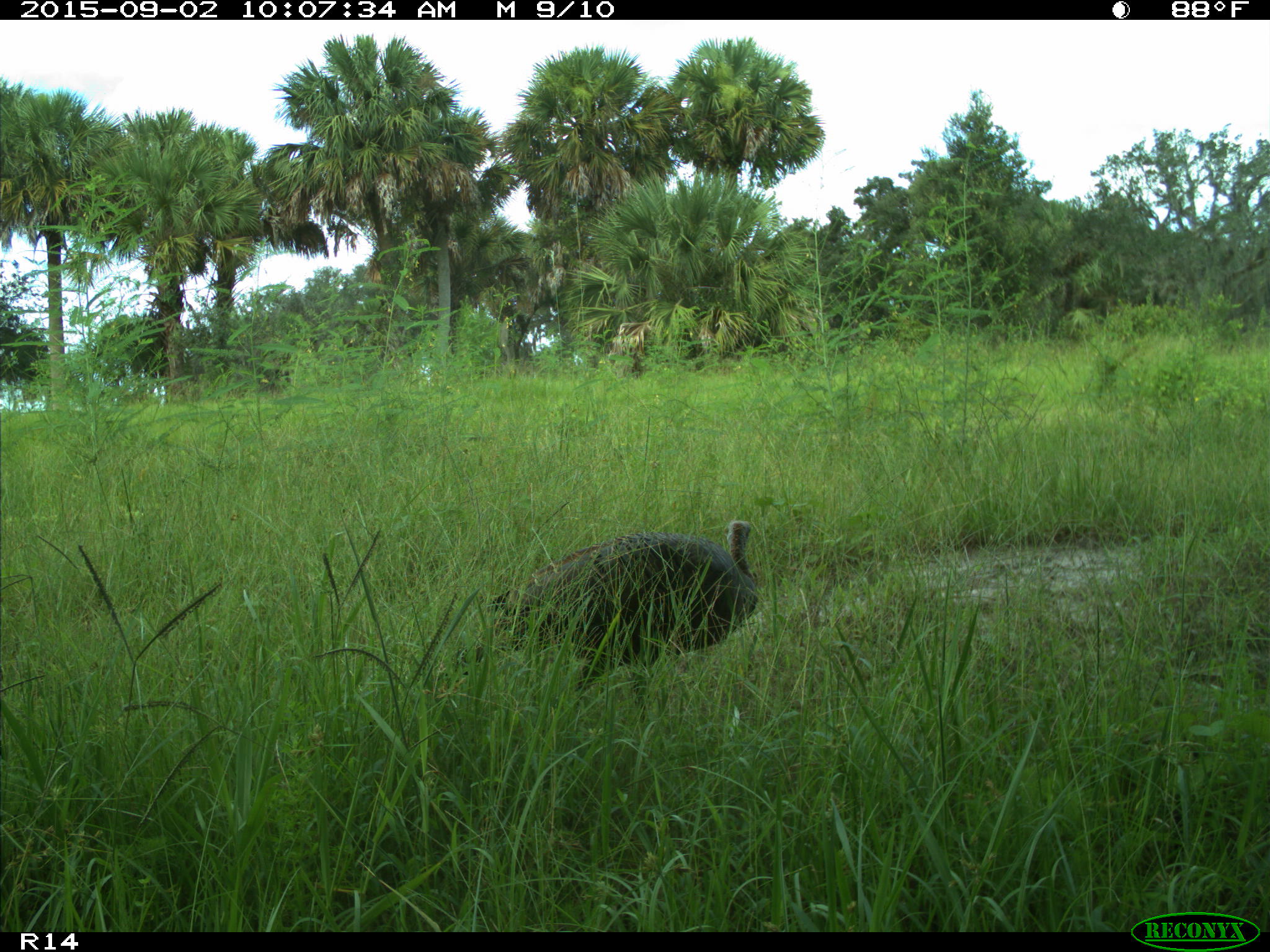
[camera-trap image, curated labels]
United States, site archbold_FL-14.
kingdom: Animalia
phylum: Chordata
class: Aves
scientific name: Aves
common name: birds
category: unidentified bird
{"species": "unidentified bird (birds) (Aves)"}